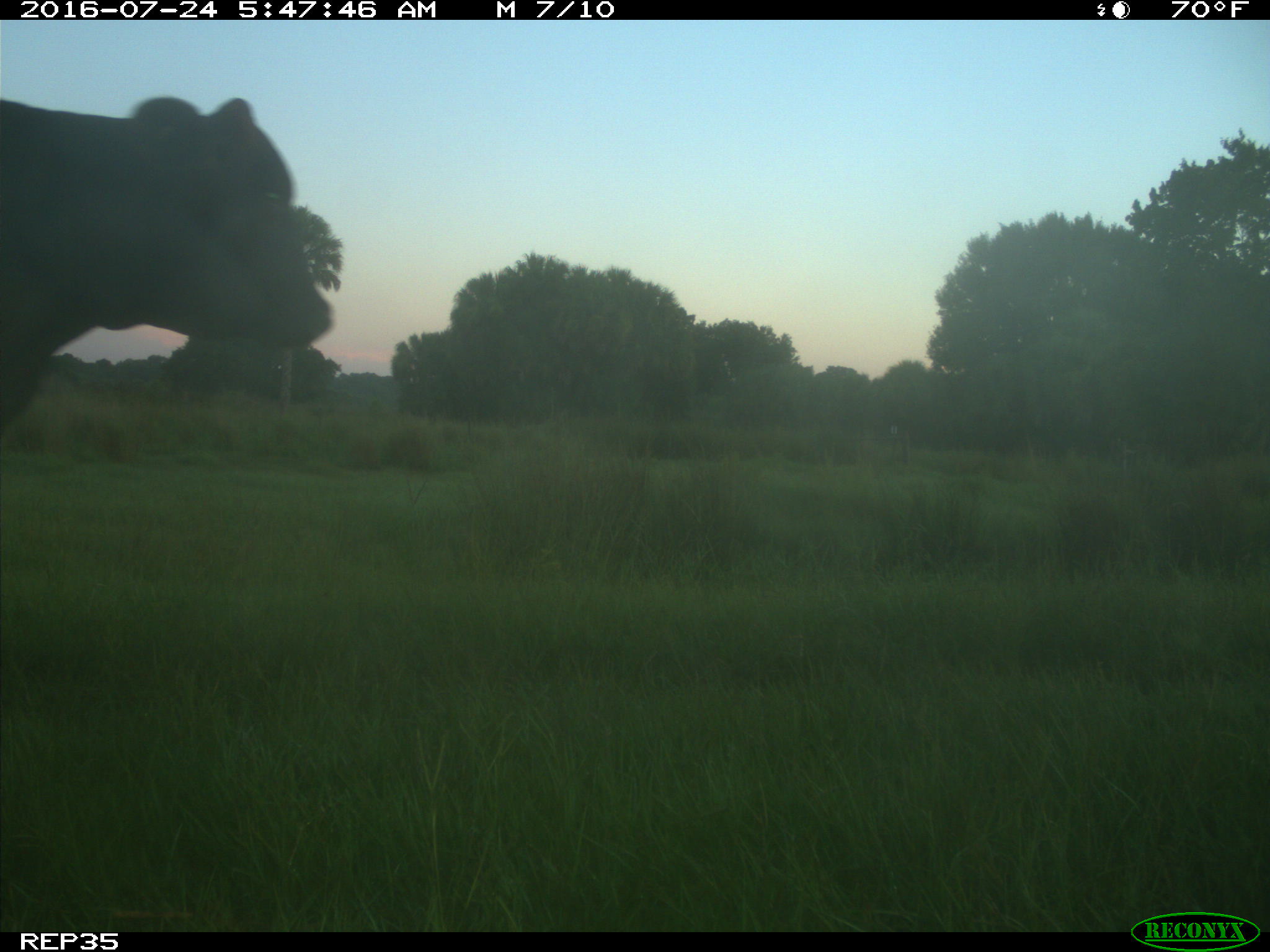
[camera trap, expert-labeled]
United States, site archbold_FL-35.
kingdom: Animalia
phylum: Chordata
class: Mammalia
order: Artiodactyla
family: Bovidae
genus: Bos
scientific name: Bos taurus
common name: domestic cow